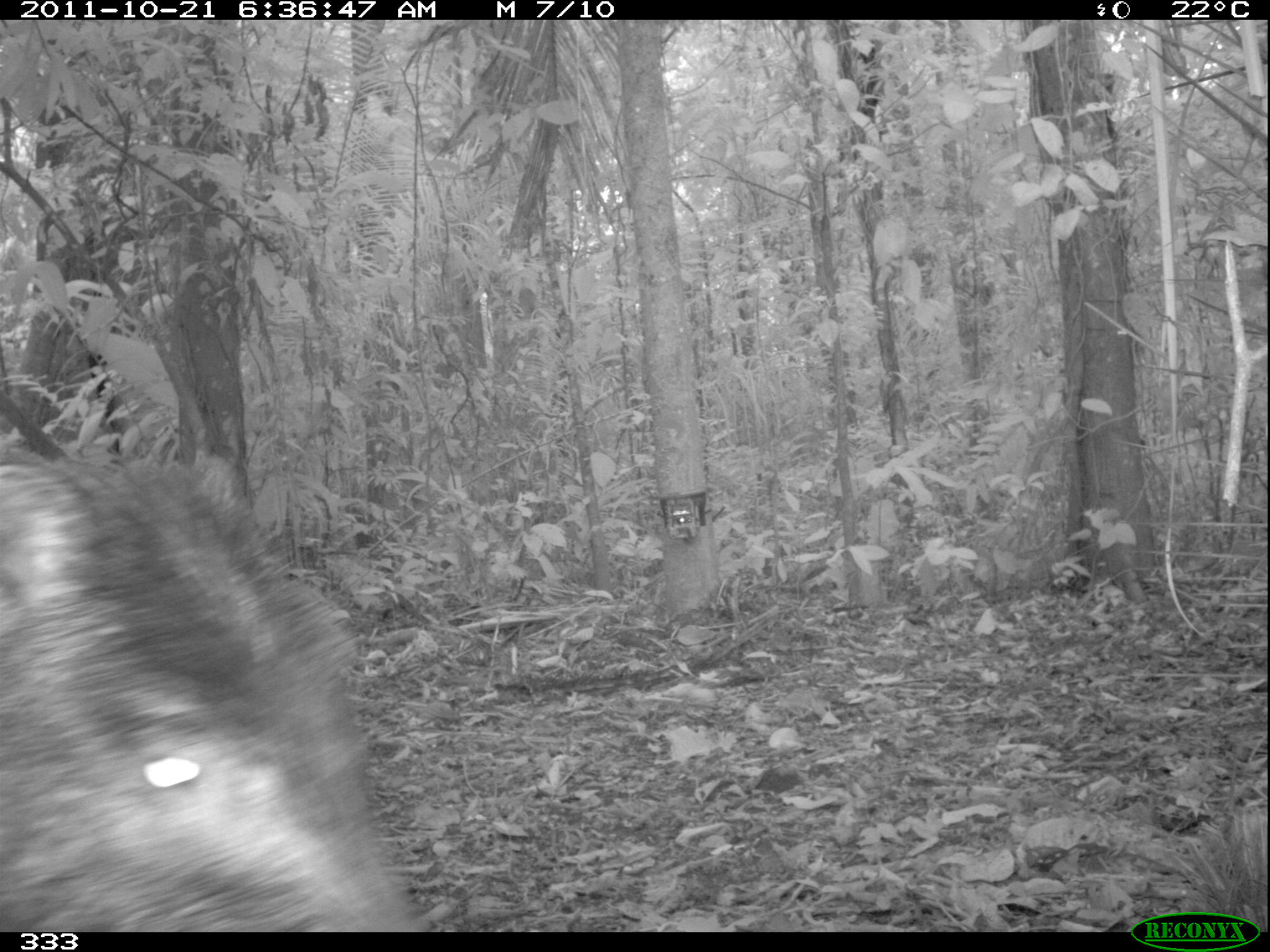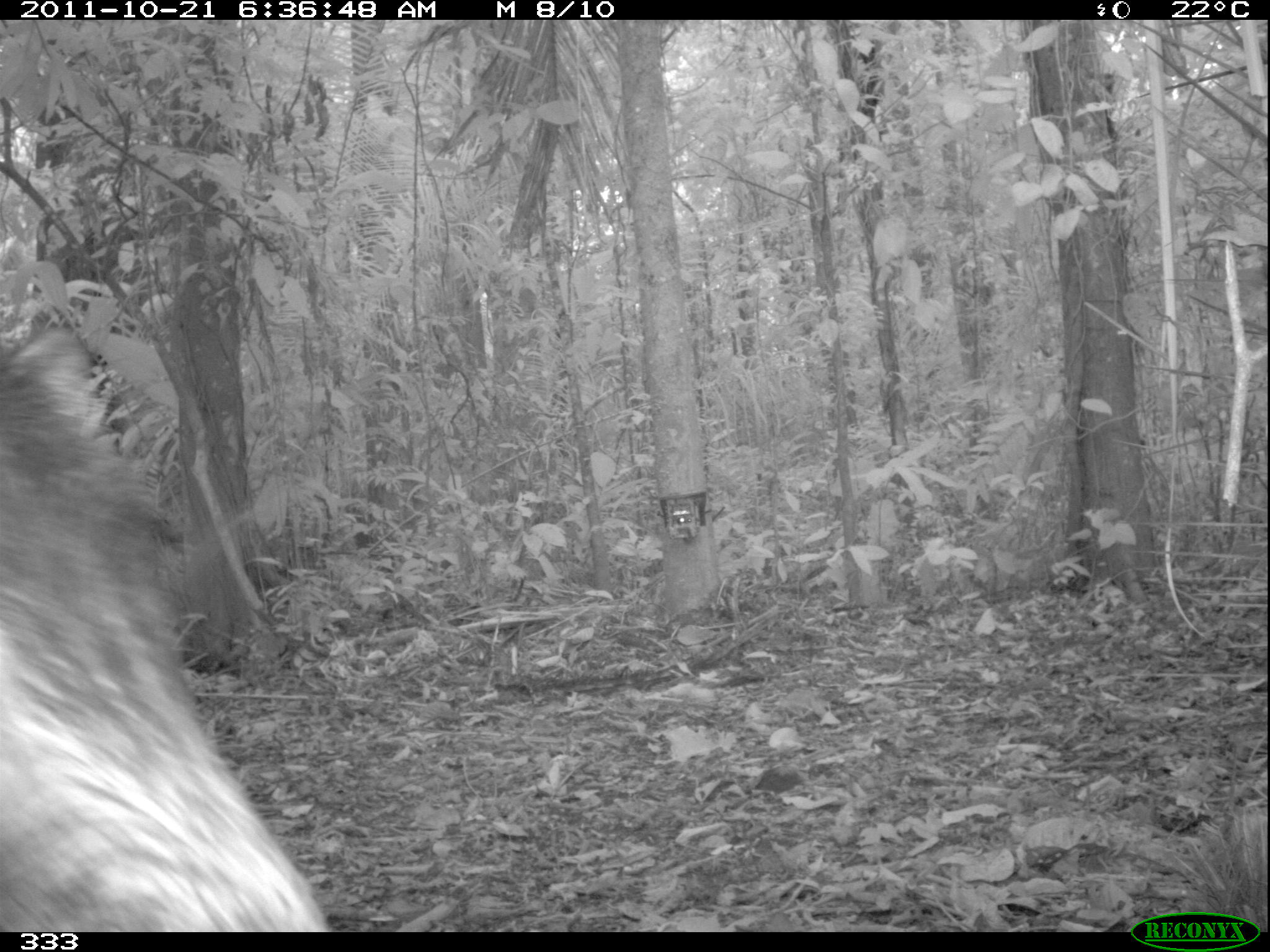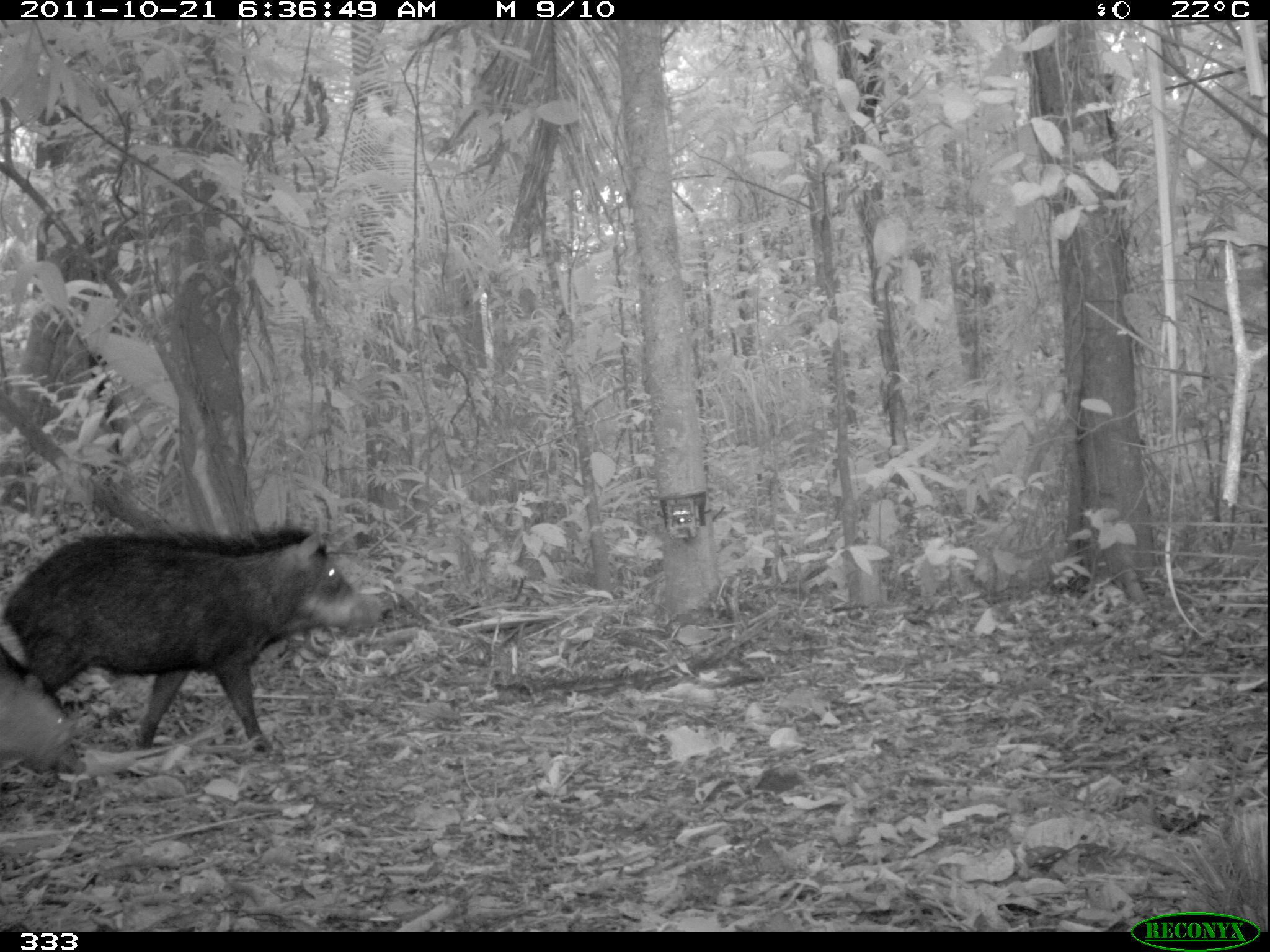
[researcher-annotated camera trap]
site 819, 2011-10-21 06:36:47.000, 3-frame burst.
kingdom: Animalia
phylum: Chordata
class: Mammalia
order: Artiodactyla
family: Tayassuidae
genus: Tayassu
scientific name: Tayassu pecari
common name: white-lipped peccary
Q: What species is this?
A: Tayassu pecari (white-lipped peccary).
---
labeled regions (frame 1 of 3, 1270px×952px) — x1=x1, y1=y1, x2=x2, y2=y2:
tayassu pecari: x1=0, y1=451, x2=419, y2=927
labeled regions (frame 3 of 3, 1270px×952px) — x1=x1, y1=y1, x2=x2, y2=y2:
tayassu pecari: x1=3, y1=524, x2=386, y2=752; x1=0, y1=640, x2=78, y2=777